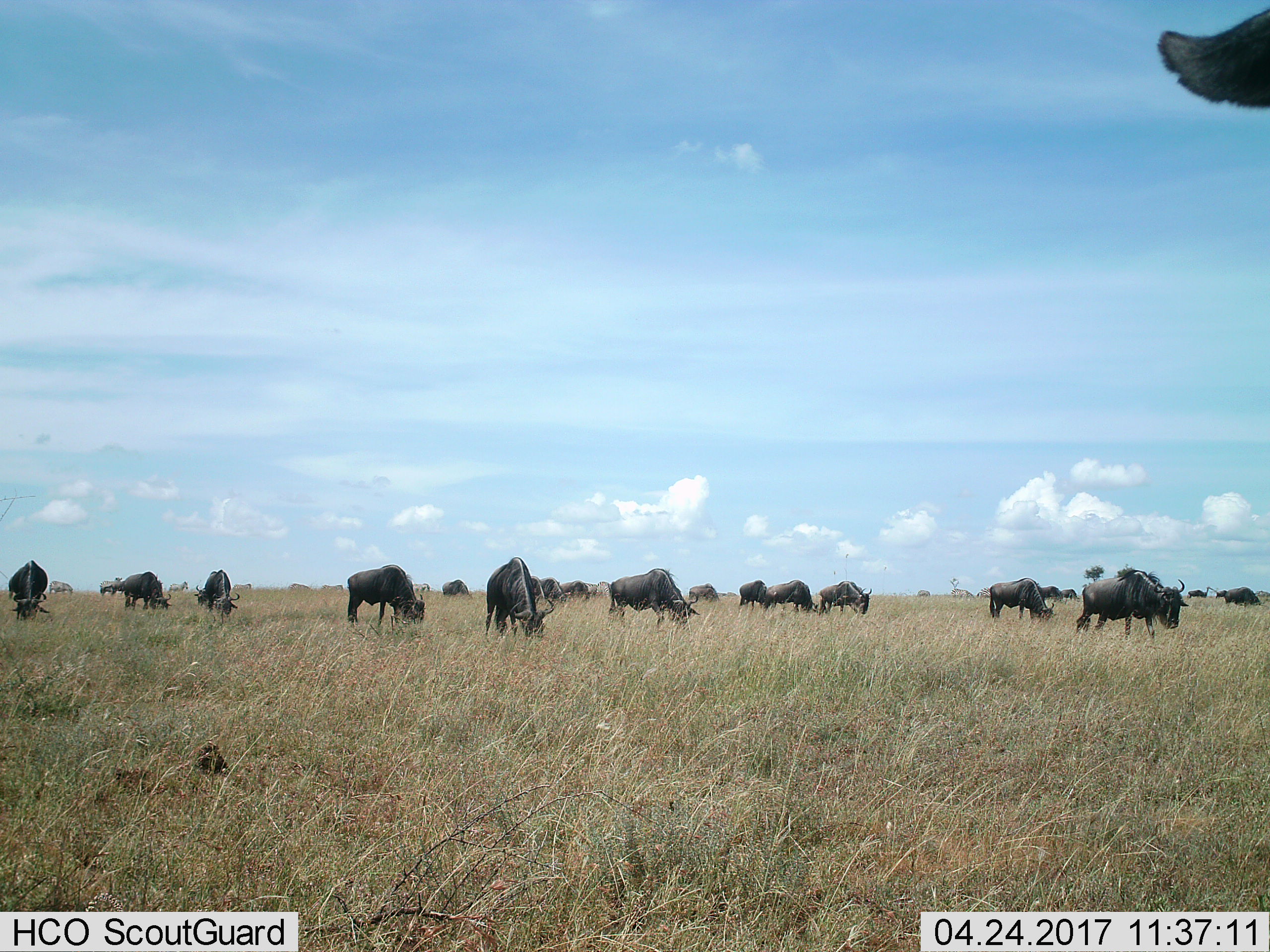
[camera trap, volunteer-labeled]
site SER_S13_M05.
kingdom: Animalia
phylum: Chordata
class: Mammalia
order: Artiodactyla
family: Bovidae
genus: Connochaetes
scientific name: Connochaetes taurinus taurinus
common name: blue wildebeest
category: wildebeestblue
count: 11-50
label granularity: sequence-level